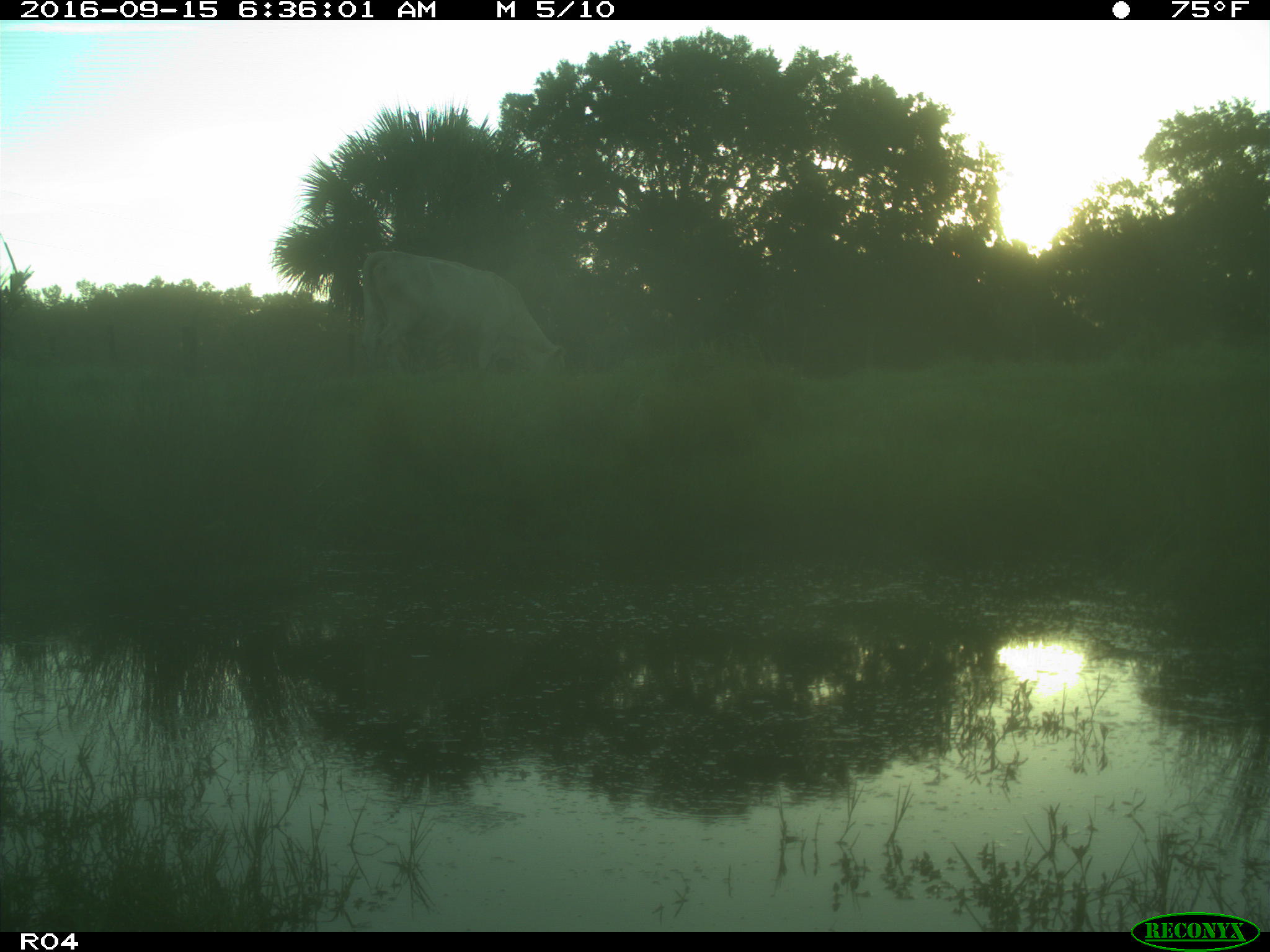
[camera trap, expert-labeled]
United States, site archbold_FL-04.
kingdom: Animalia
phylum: Chordata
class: Mammalia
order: Artiodactyla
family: Bovidae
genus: Bos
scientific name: Bos taurus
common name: domestic cow